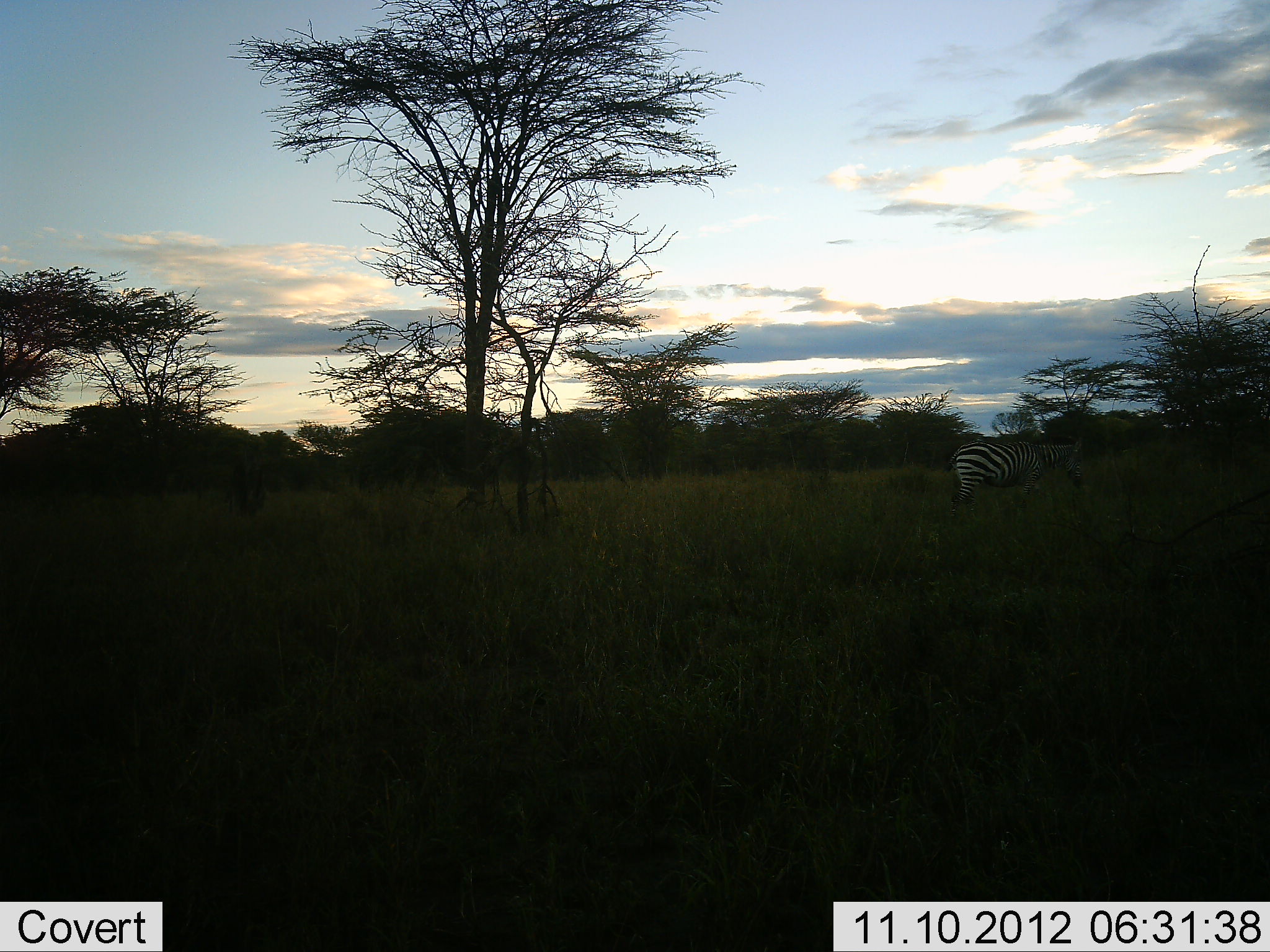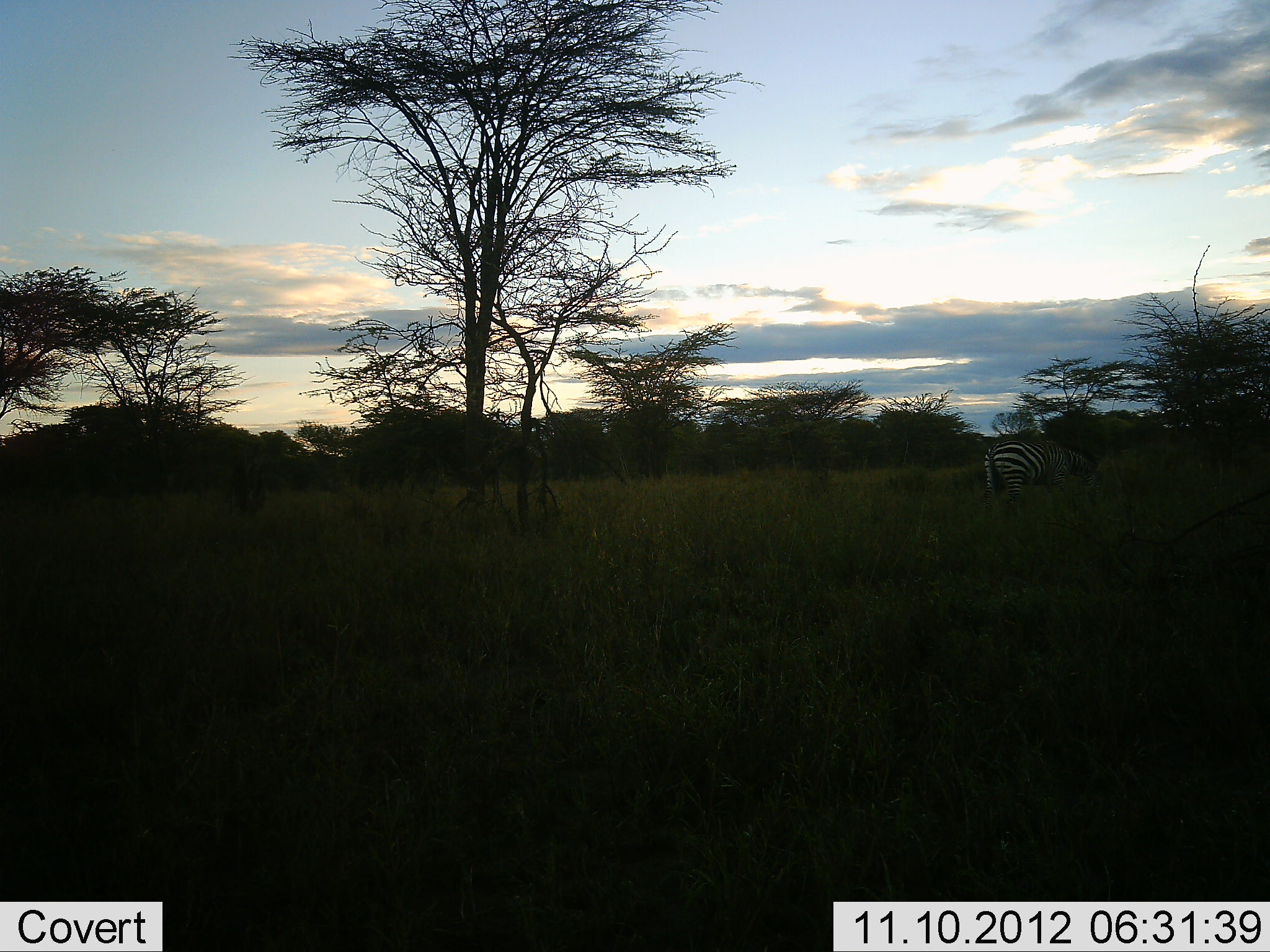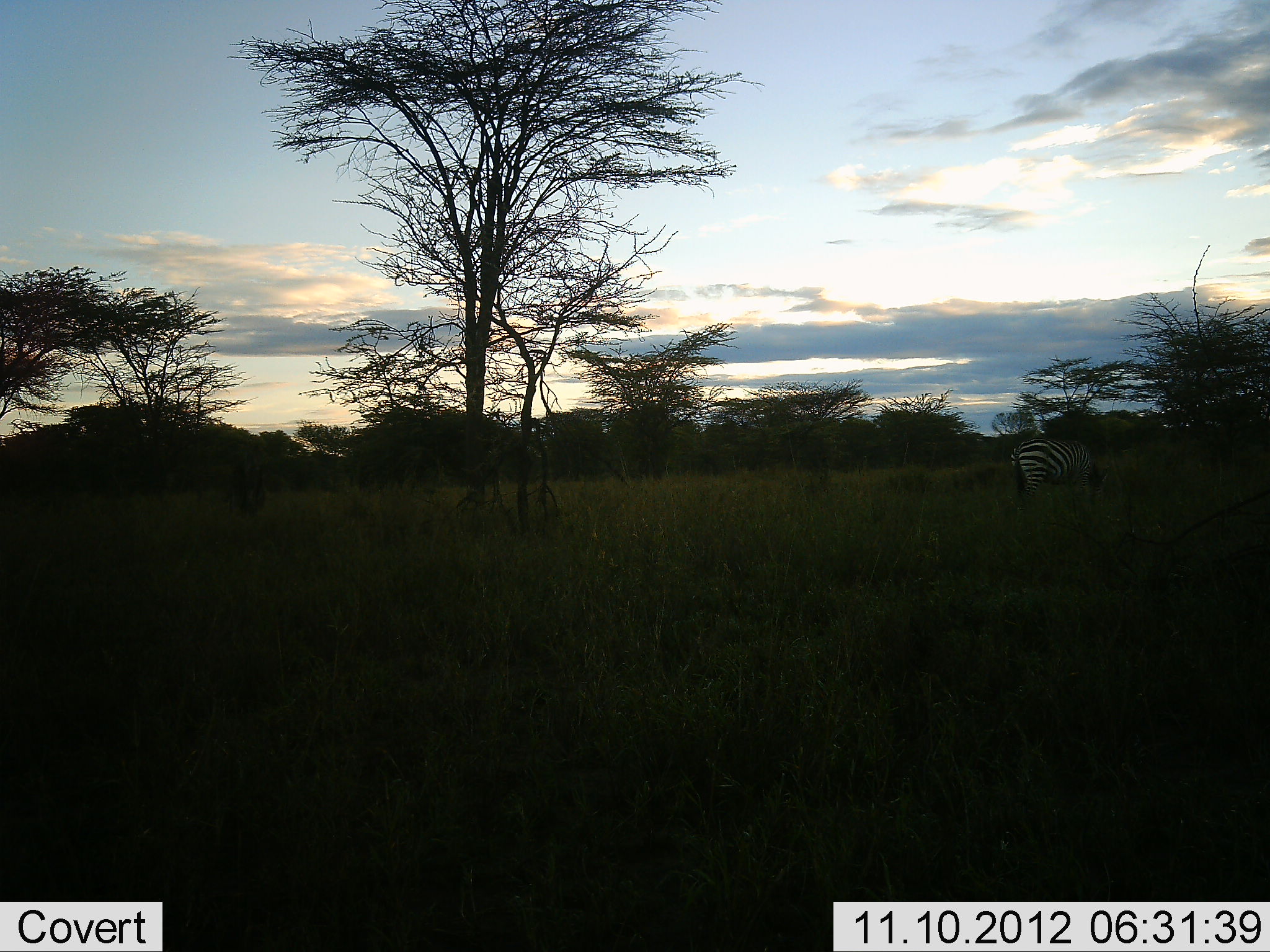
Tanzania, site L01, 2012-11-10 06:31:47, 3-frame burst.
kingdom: Animalia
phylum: Chordata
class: Mammalia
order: Perissodactyla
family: Equidae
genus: Equus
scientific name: Equus quagga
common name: plains zebra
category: zebra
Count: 1.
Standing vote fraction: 0%.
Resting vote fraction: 0%.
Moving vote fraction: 90%.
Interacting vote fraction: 0%.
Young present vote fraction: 0%.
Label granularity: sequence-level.